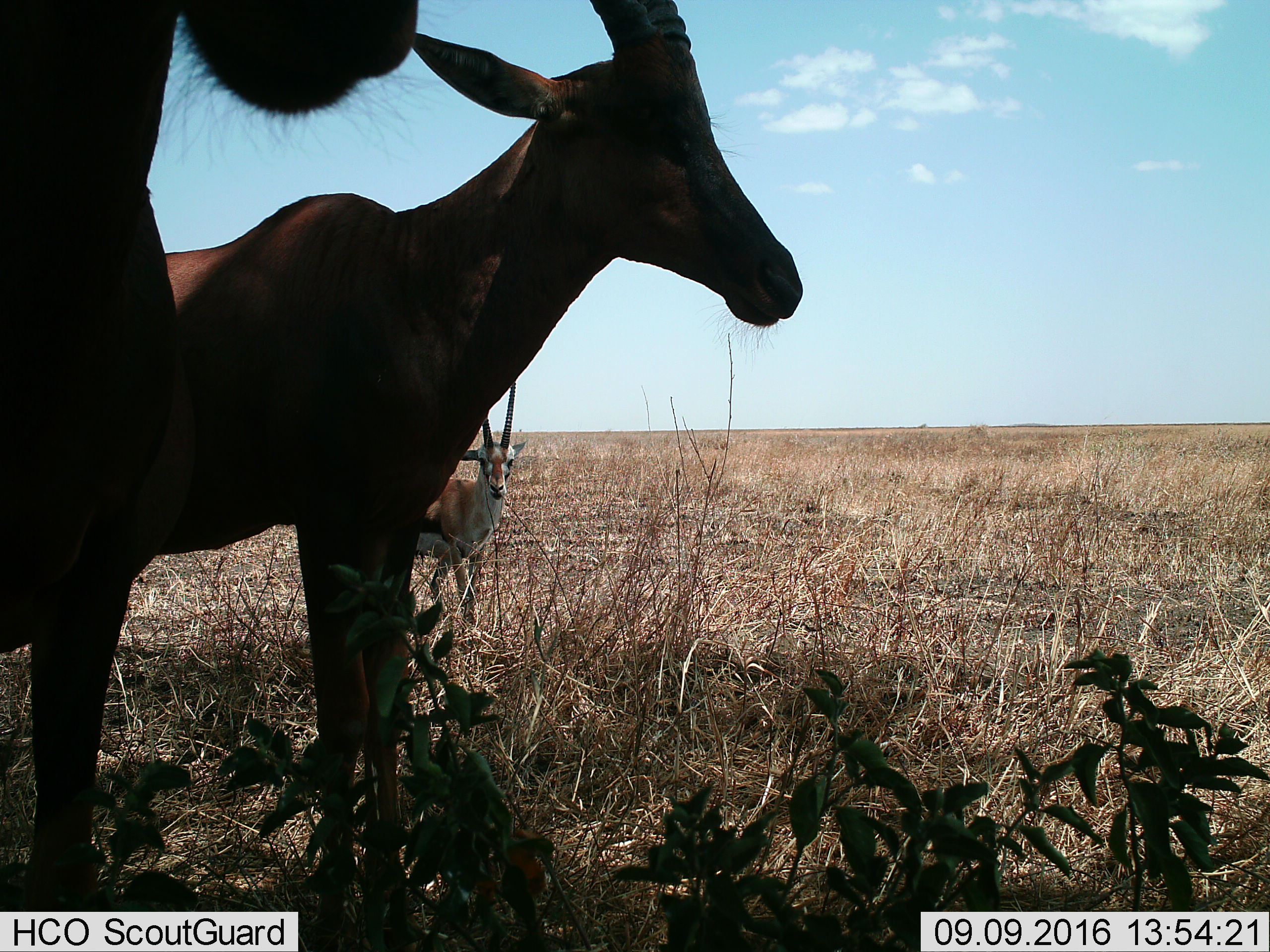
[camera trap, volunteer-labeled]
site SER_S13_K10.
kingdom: Animalia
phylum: Chordata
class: Mammalia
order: Artiodactyla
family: Bovidae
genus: Eudorcas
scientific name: Eudorcas thomsonii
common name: thomson's gazelle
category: gazellethomsons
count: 3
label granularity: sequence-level